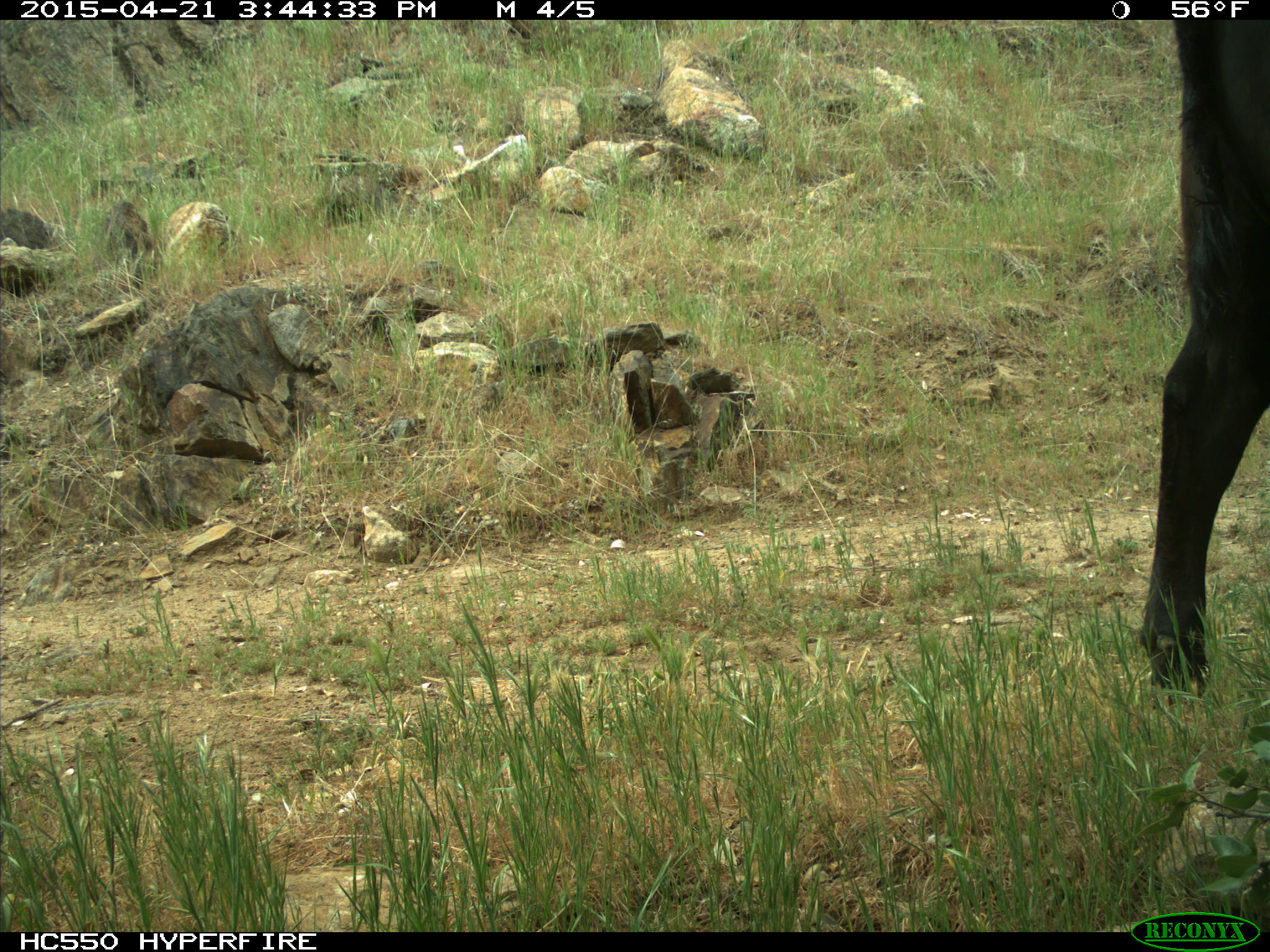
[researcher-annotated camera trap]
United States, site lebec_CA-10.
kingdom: Animalia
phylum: Chordata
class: Mammalia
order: Artiodactyla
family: Bovidae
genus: Bos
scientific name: Bos taurus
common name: domestic cow